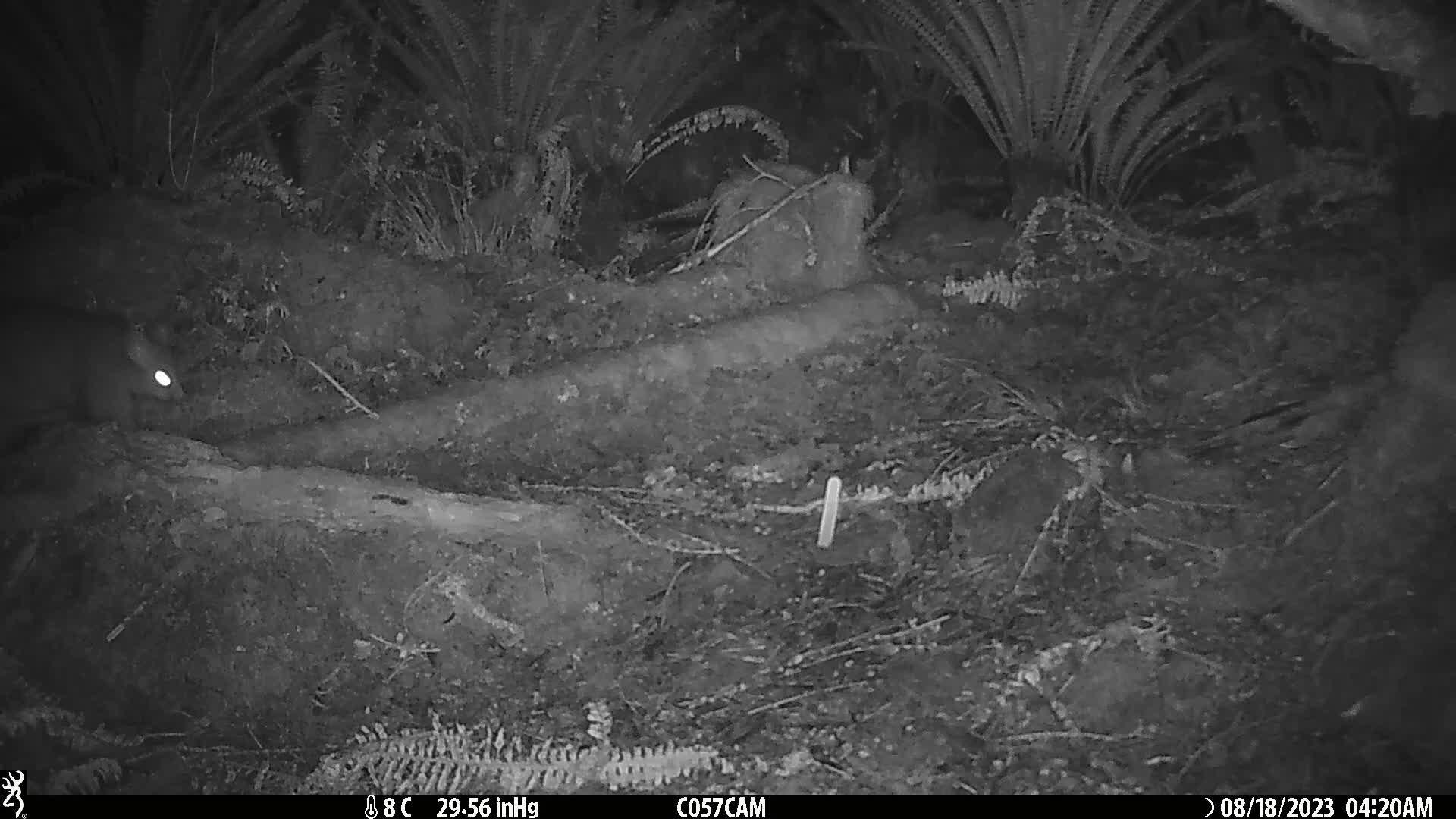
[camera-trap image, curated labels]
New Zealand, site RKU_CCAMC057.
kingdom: Animalia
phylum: Chordata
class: Mammalia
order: Diprotodontia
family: Phalangeridae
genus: Trichosurus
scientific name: Trichosurus vulpecula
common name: common brushtail possum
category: possum